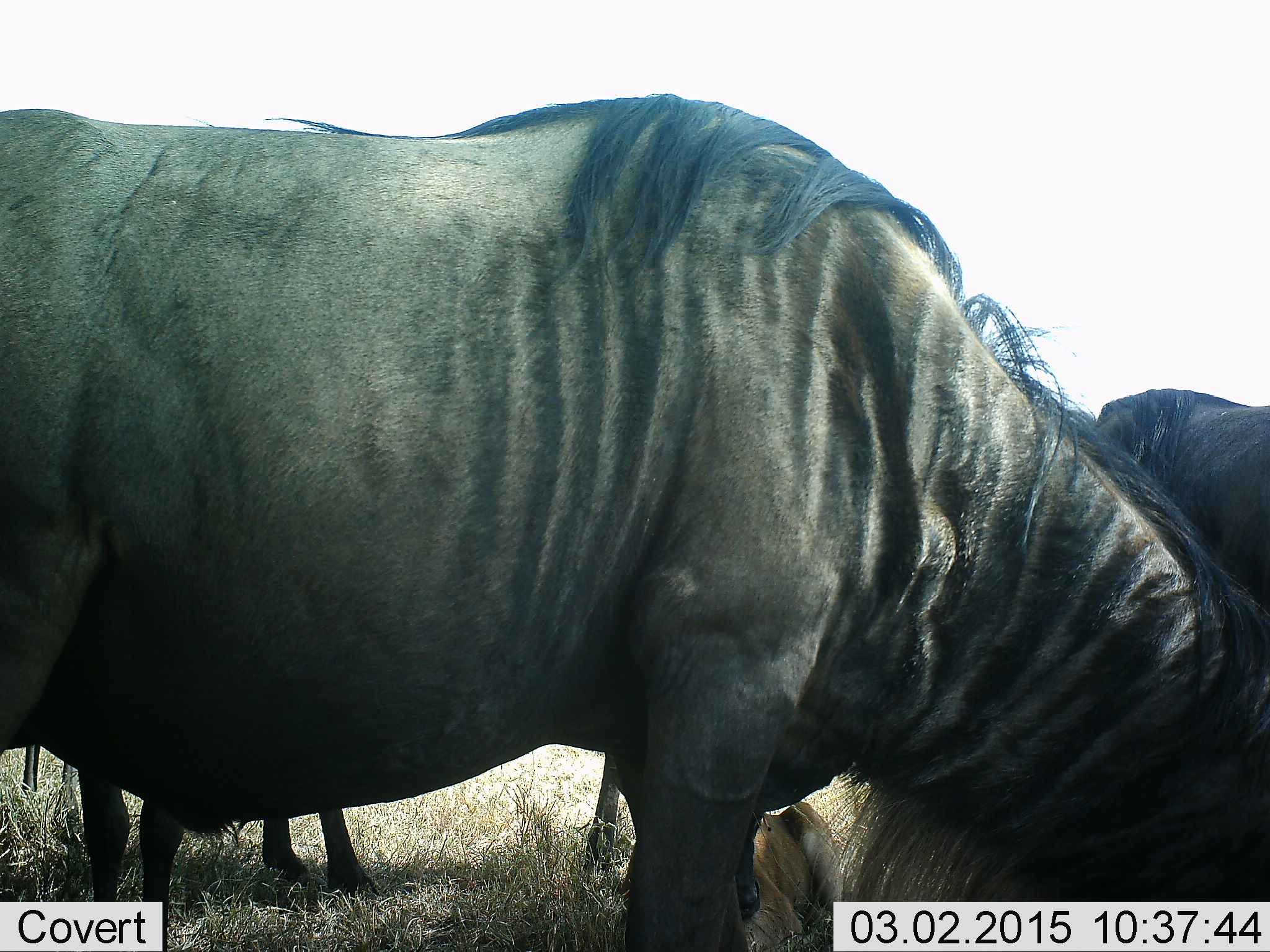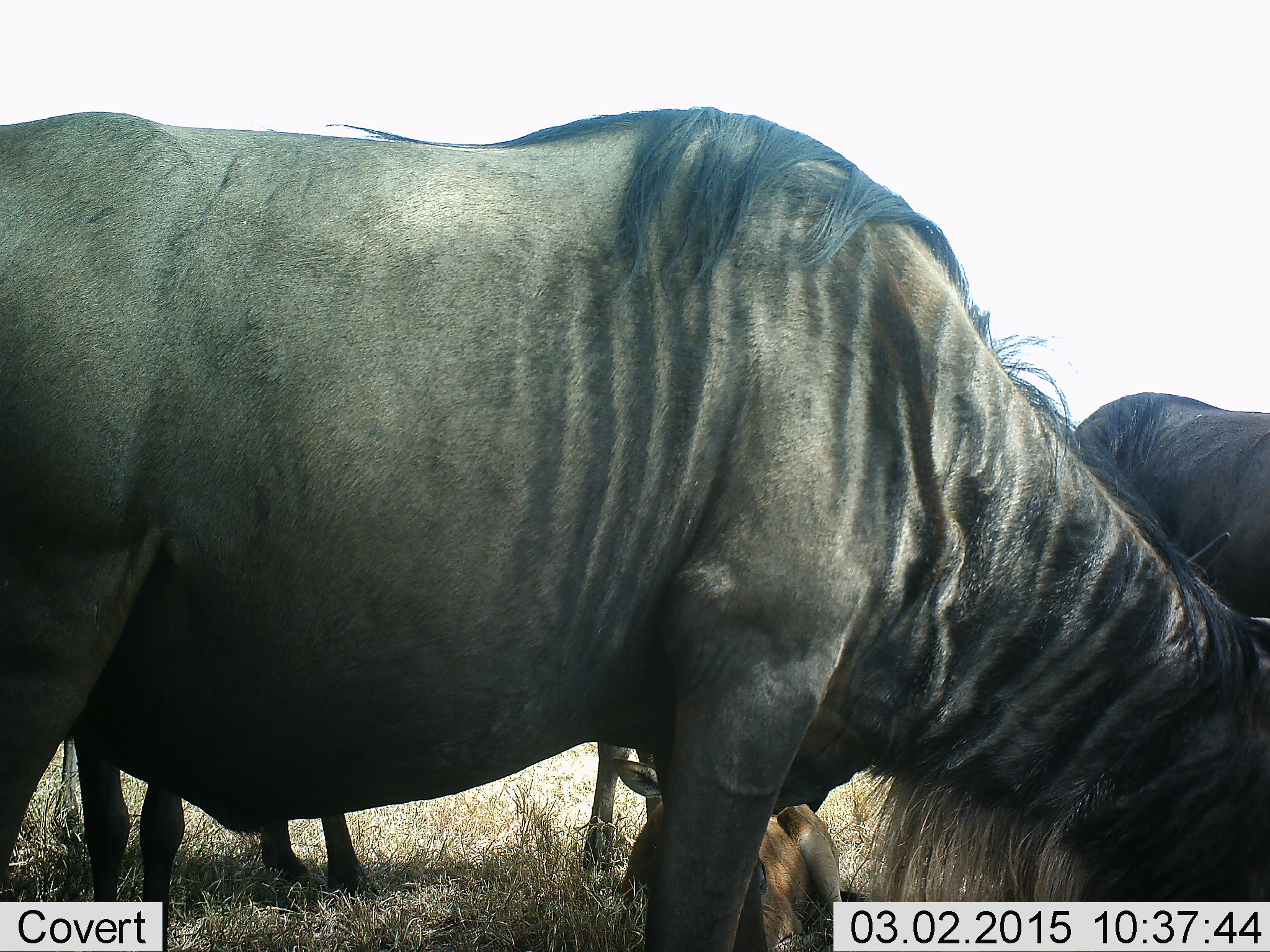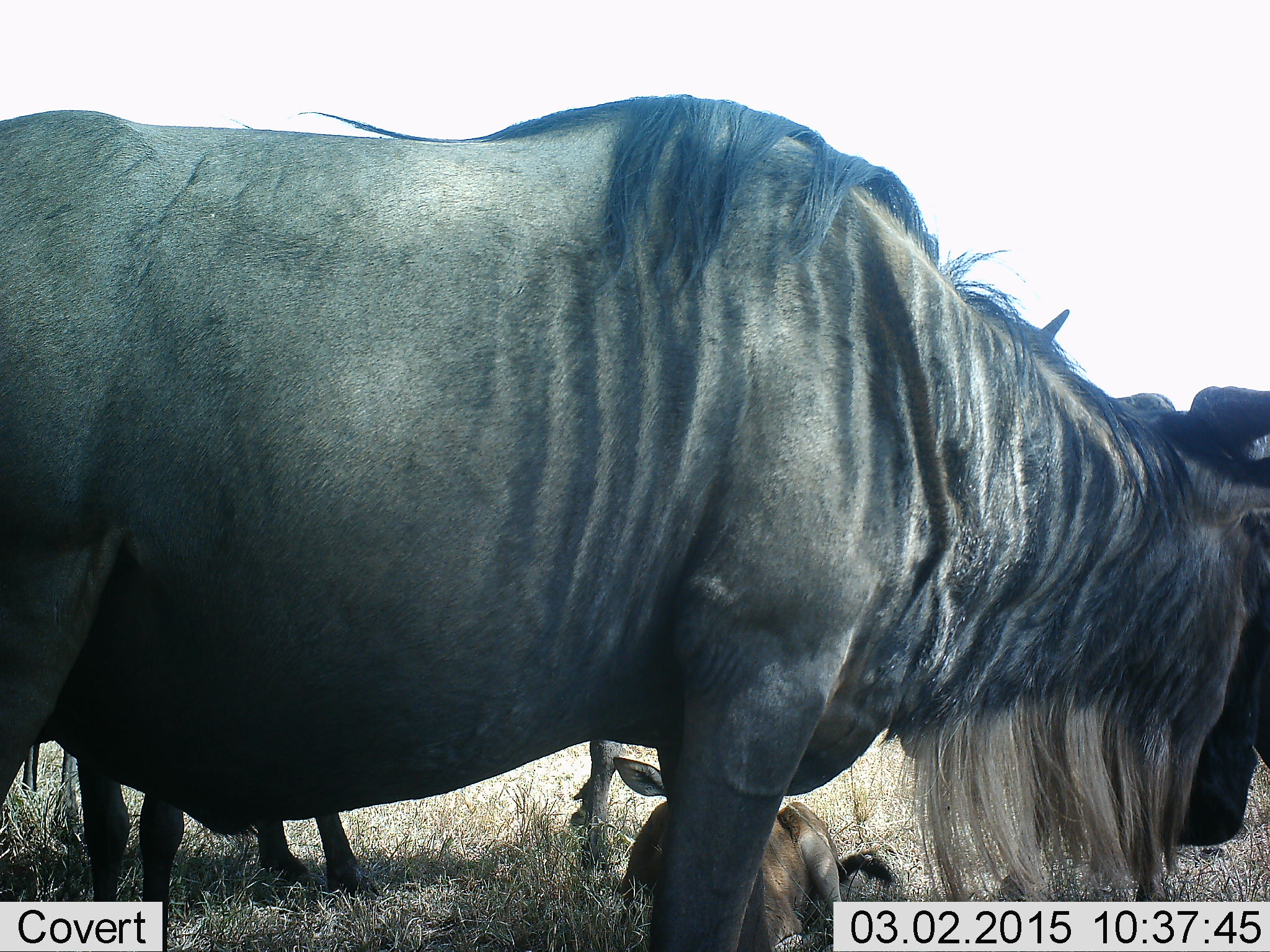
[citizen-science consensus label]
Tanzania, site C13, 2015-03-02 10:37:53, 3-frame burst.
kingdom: Animalia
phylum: Chordata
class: Mammalia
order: Artiodactyla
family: Bovidae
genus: Connochaetes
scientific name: Connochaetes taurinus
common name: blue wildebeest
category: wildebeest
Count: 4.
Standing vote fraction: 73%.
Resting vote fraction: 82%.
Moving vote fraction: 9%.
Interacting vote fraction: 0%.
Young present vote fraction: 55%.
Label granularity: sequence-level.